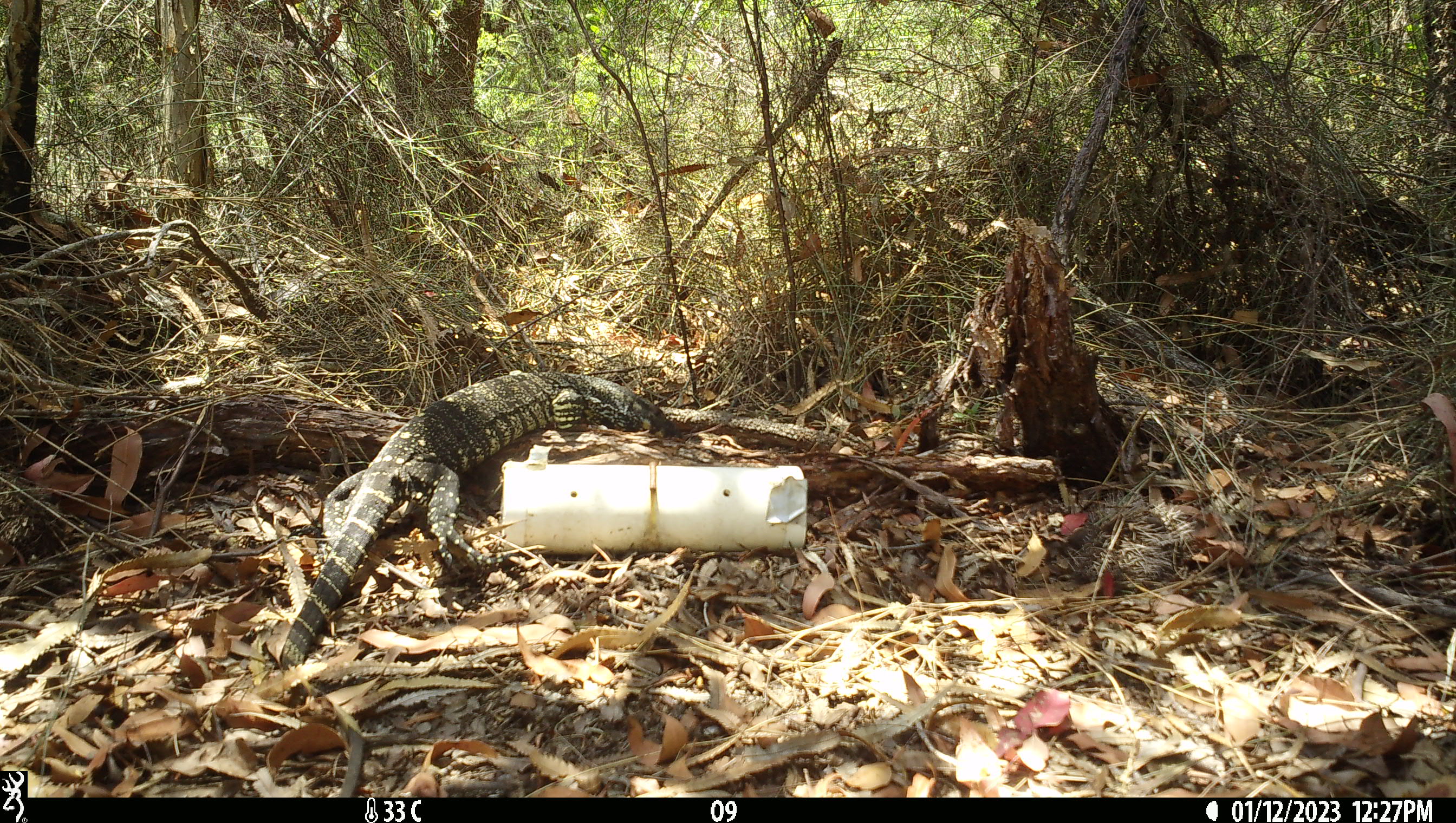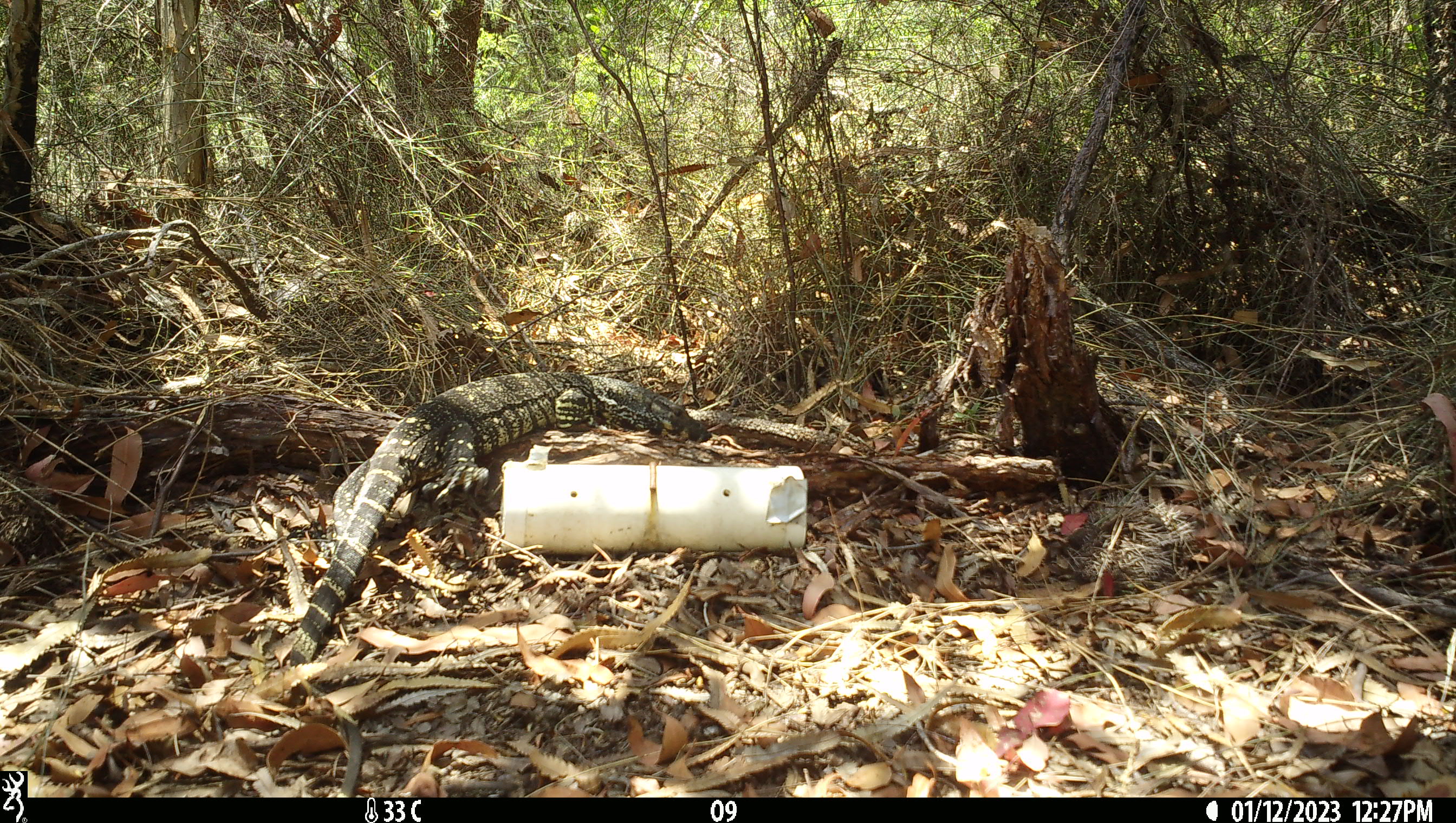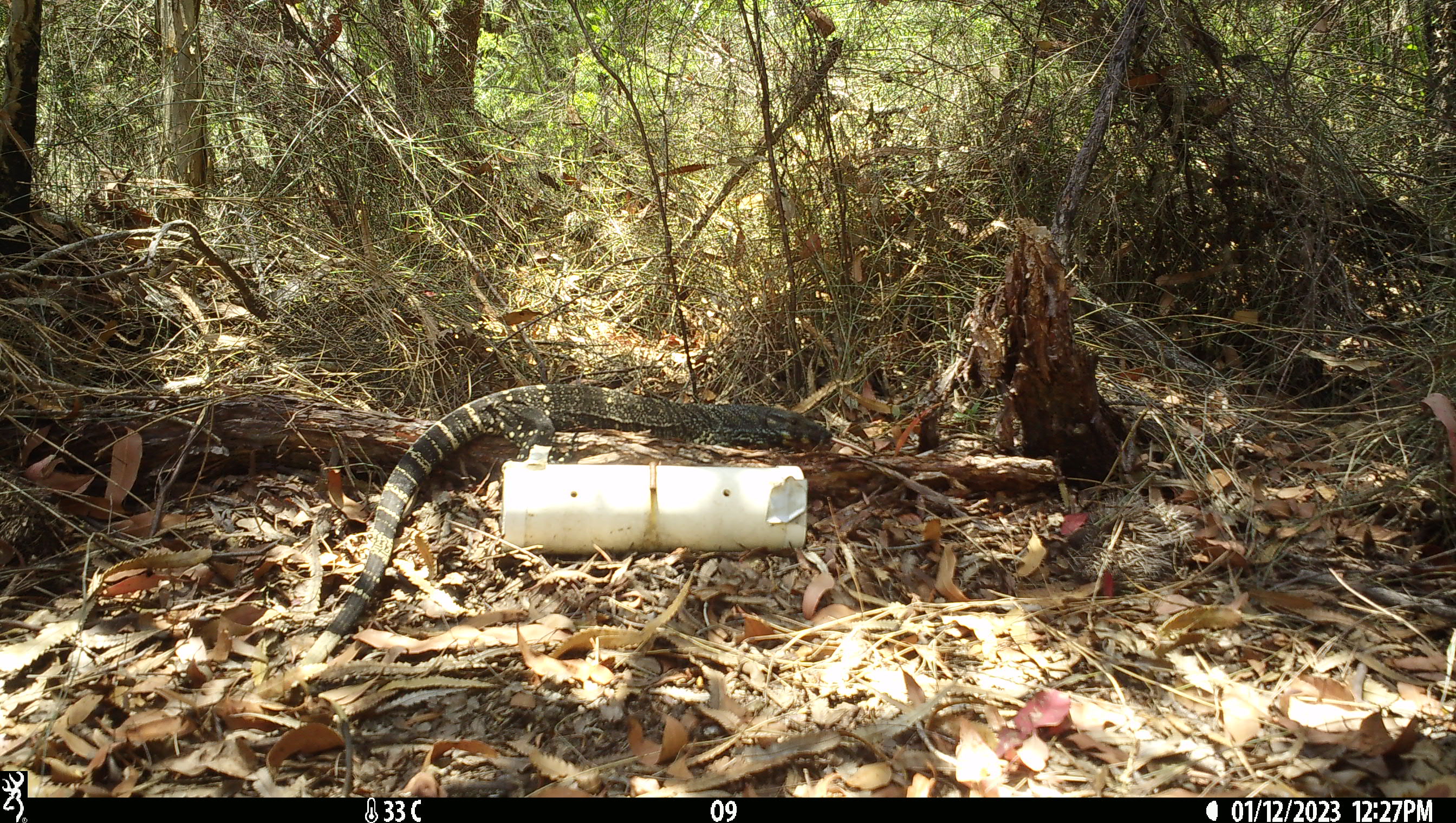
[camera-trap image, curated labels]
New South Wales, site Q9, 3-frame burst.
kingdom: Animalia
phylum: Chordata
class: Reptilia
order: Squamata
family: Varanidae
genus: Varanus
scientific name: Varanus varius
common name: lace monitor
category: goanna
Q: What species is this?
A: Goanna (lace monitor) (Varanus varius).